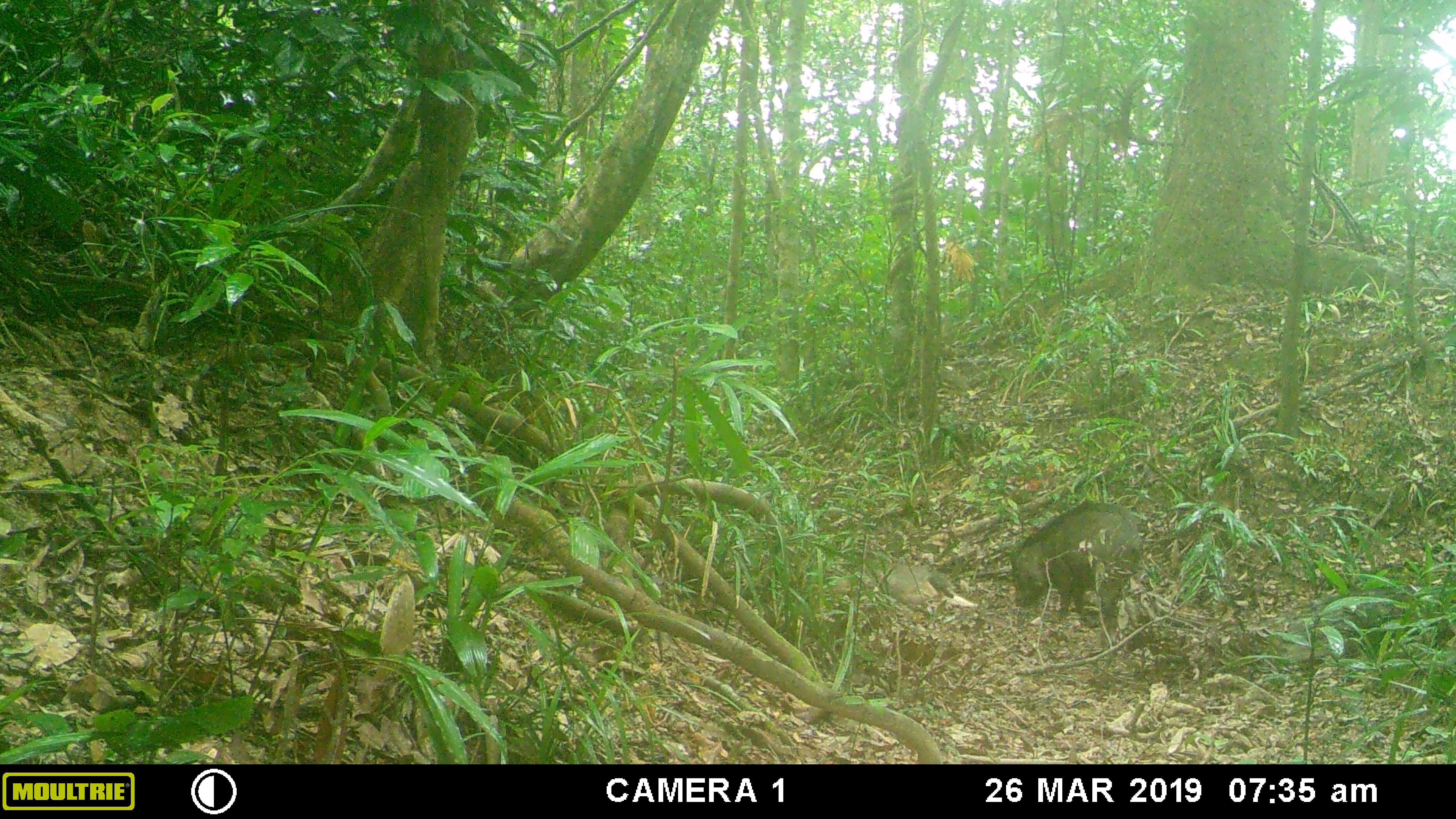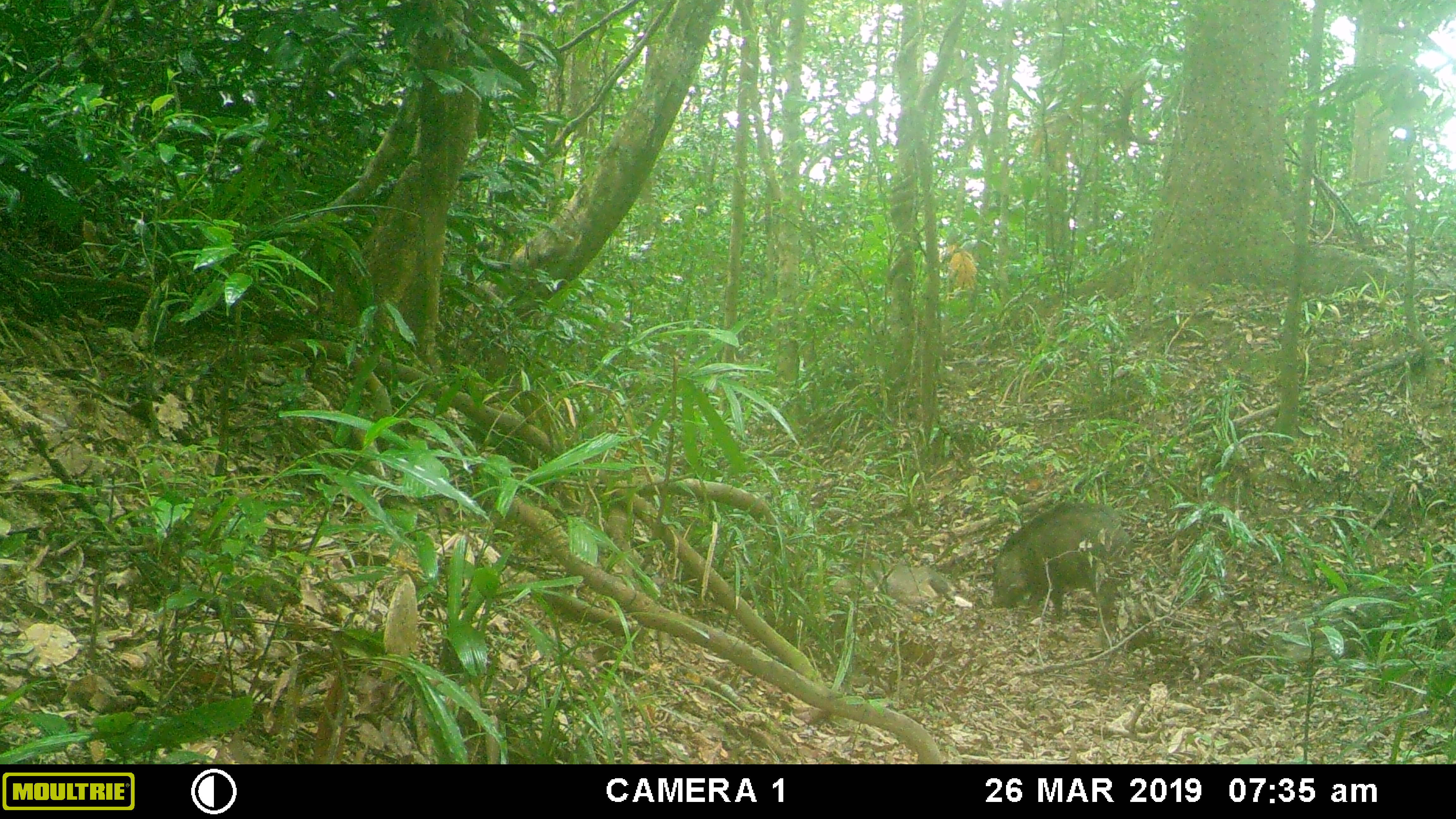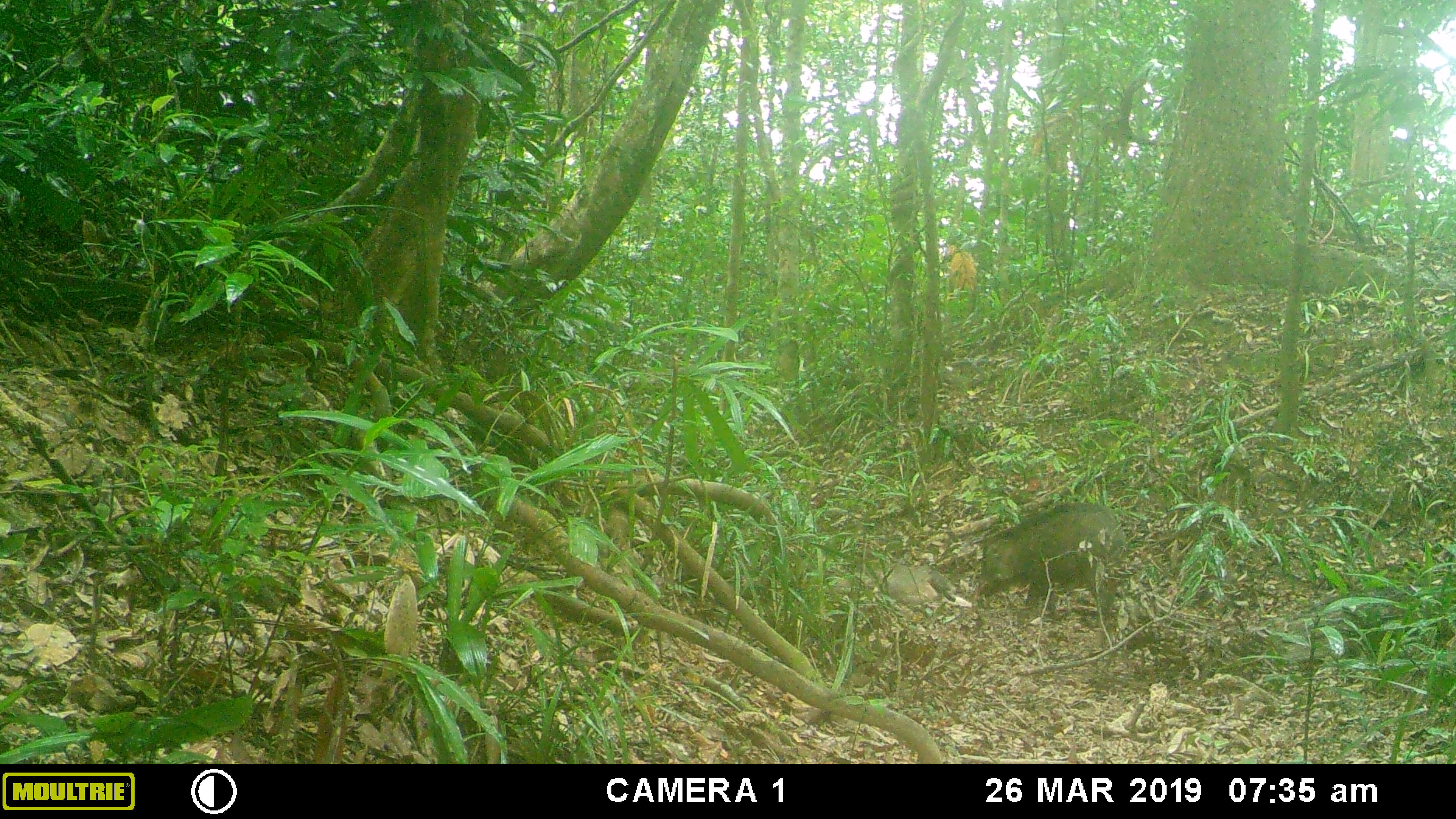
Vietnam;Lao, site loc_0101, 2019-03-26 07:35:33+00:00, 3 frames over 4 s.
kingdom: Animalia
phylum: Chordata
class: Mammalia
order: Artiodactyla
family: Suidae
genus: Sus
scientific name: Sus scrofa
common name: eurasian wild pig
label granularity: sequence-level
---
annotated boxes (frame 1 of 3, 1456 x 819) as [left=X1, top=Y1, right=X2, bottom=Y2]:
eurasian wild pig: [left=1008, top=500, right=1144, bottom=648]; [left=826, top=550, right=981, bottom=615]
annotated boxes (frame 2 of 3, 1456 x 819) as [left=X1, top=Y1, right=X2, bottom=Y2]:
eurasian wild pig: [left=990, top=501, right=1133, bottom=626]; [left=805, top=560, right=972, bottom=619]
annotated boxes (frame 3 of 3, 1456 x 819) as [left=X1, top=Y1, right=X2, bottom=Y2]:
eurasian wild pig: [left=976, top=502, right=1128, bottom=648]; [left=823, top=558, right=972, bottom=612]